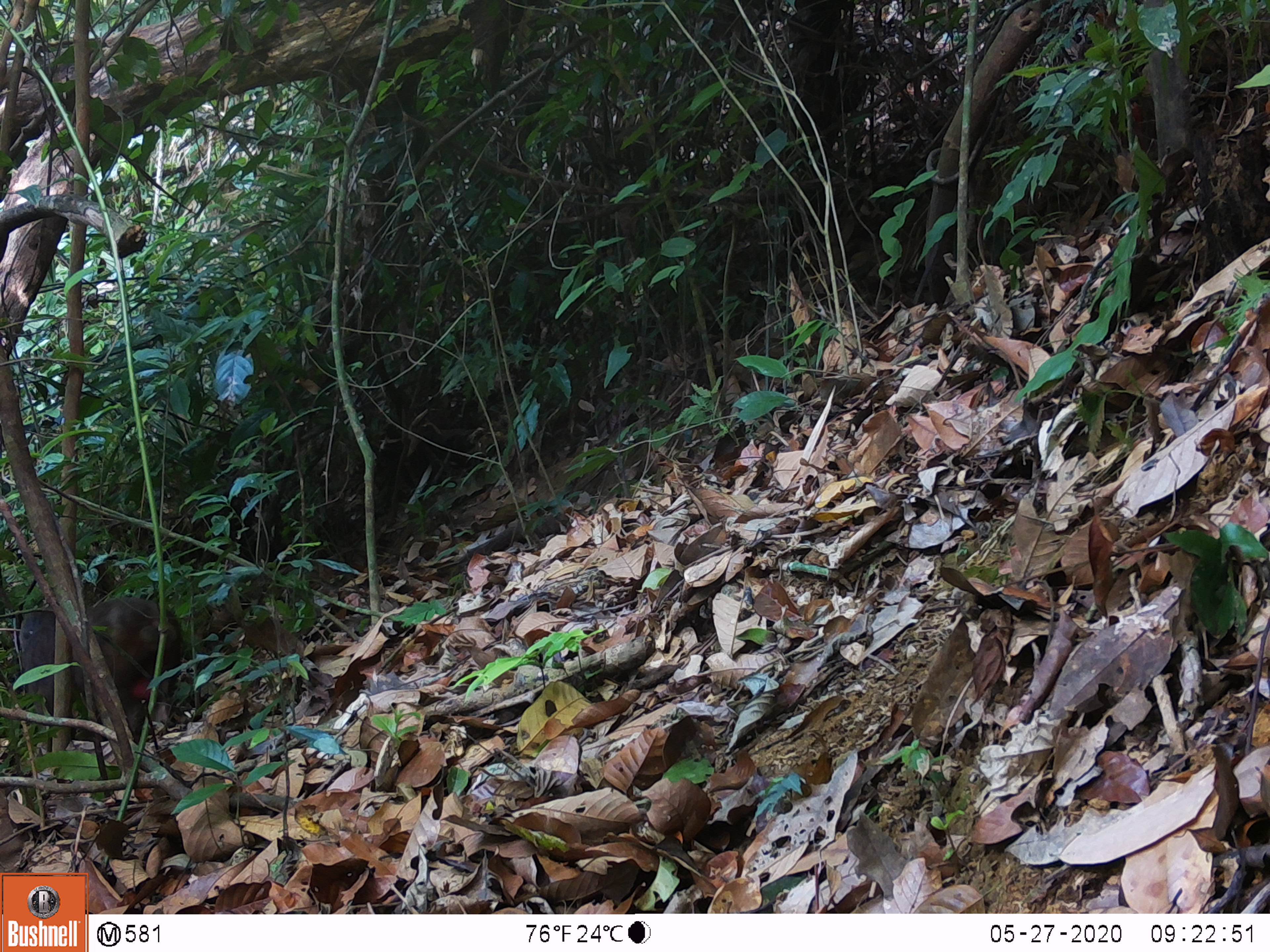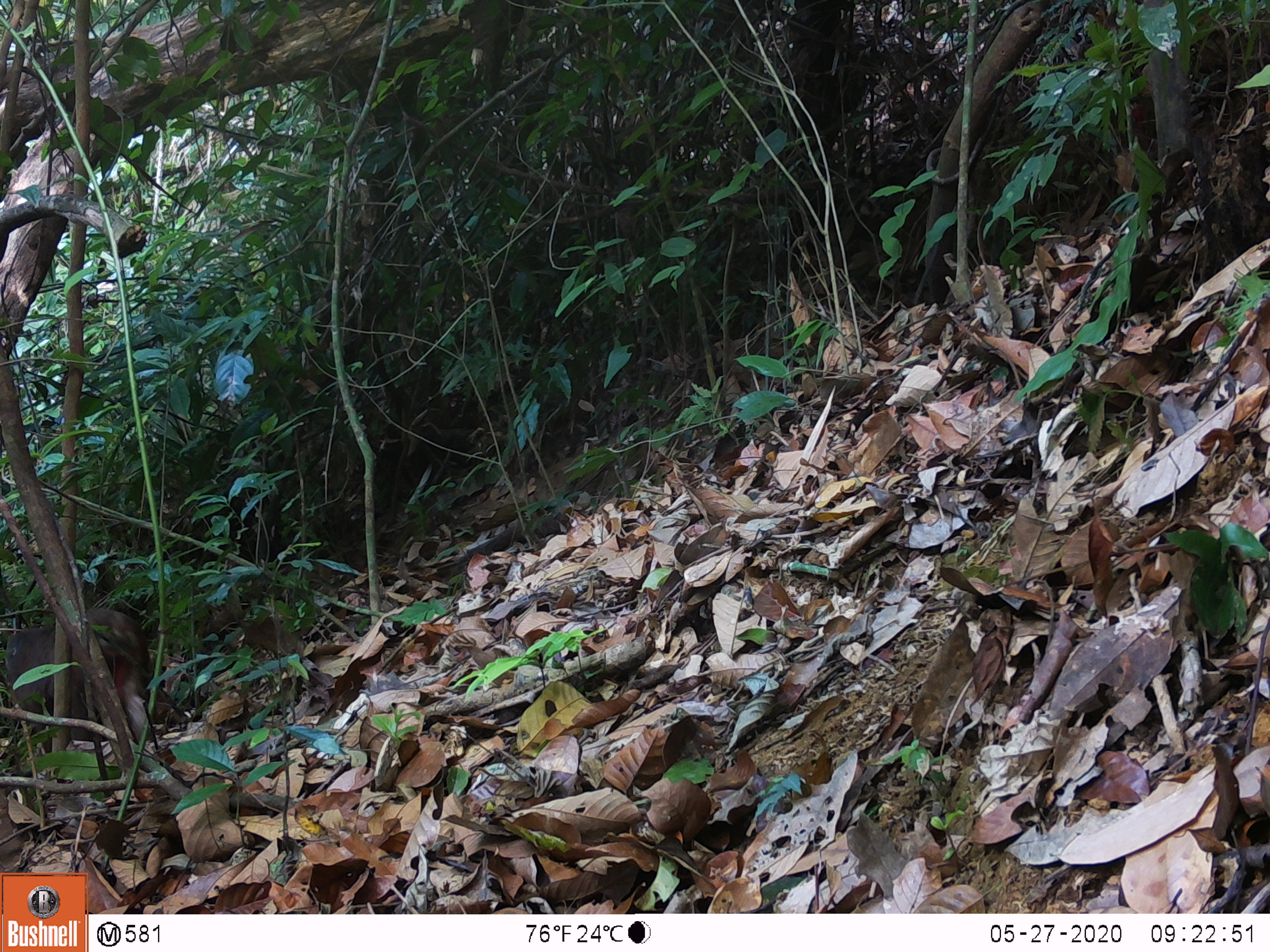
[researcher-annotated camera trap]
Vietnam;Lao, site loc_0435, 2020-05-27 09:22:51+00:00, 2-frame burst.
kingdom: Animalia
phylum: Chordata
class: Mammalia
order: Primates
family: Cercopithecidae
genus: Macaca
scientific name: Macaca arctoides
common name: stump-tailed macaque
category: stump tailed macaque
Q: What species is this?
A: Stump tailed macaque (stump-tailed macaque) (Macaca arctoides).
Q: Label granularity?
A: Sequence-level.